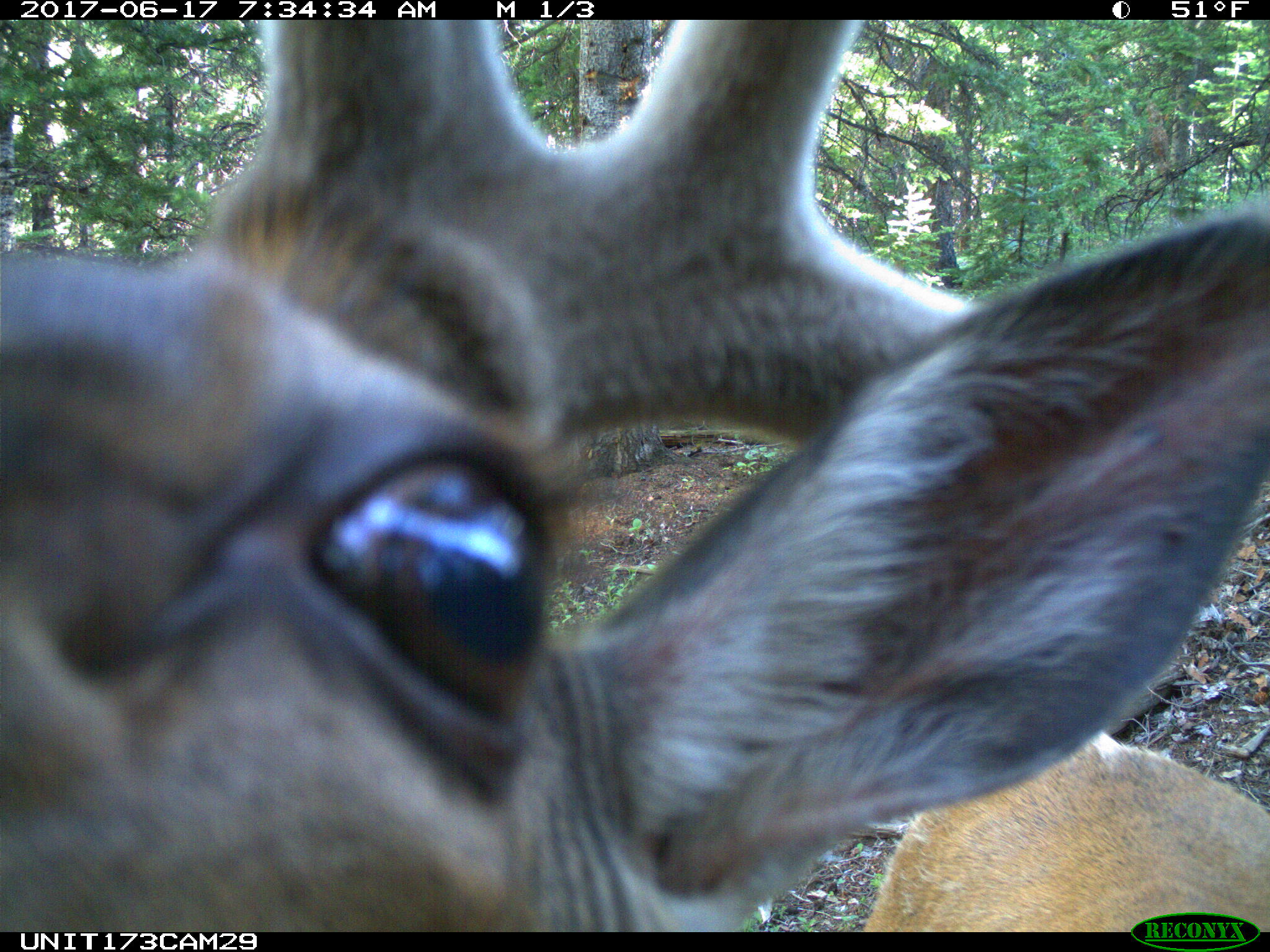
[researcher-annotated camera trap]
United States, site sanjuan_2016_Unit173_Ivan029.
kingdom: Animalia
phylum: Chordata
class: Mammalia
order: Artiodactyla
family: Cervidae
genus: Cervus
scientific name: Cervus elaphus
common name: red deer